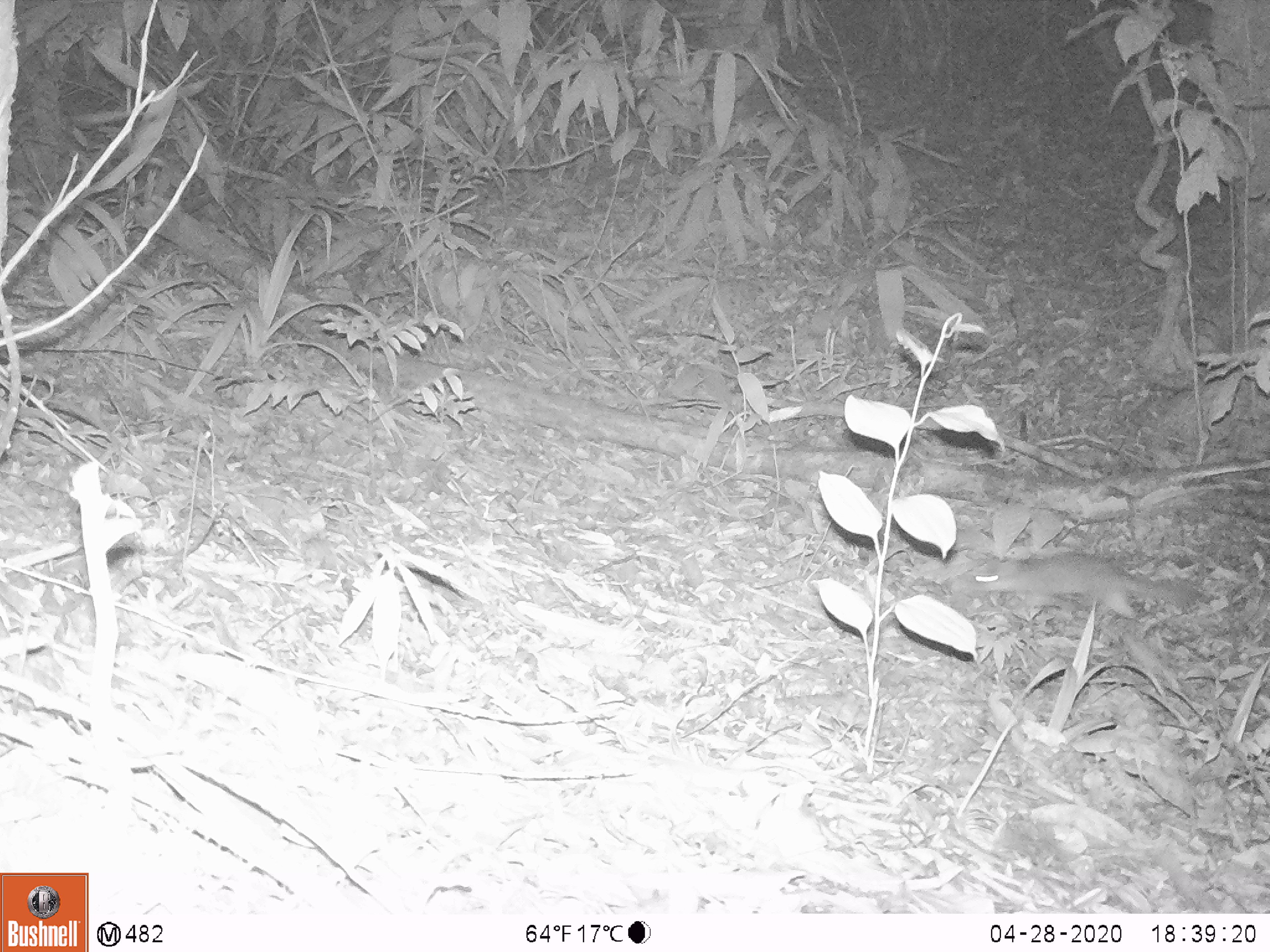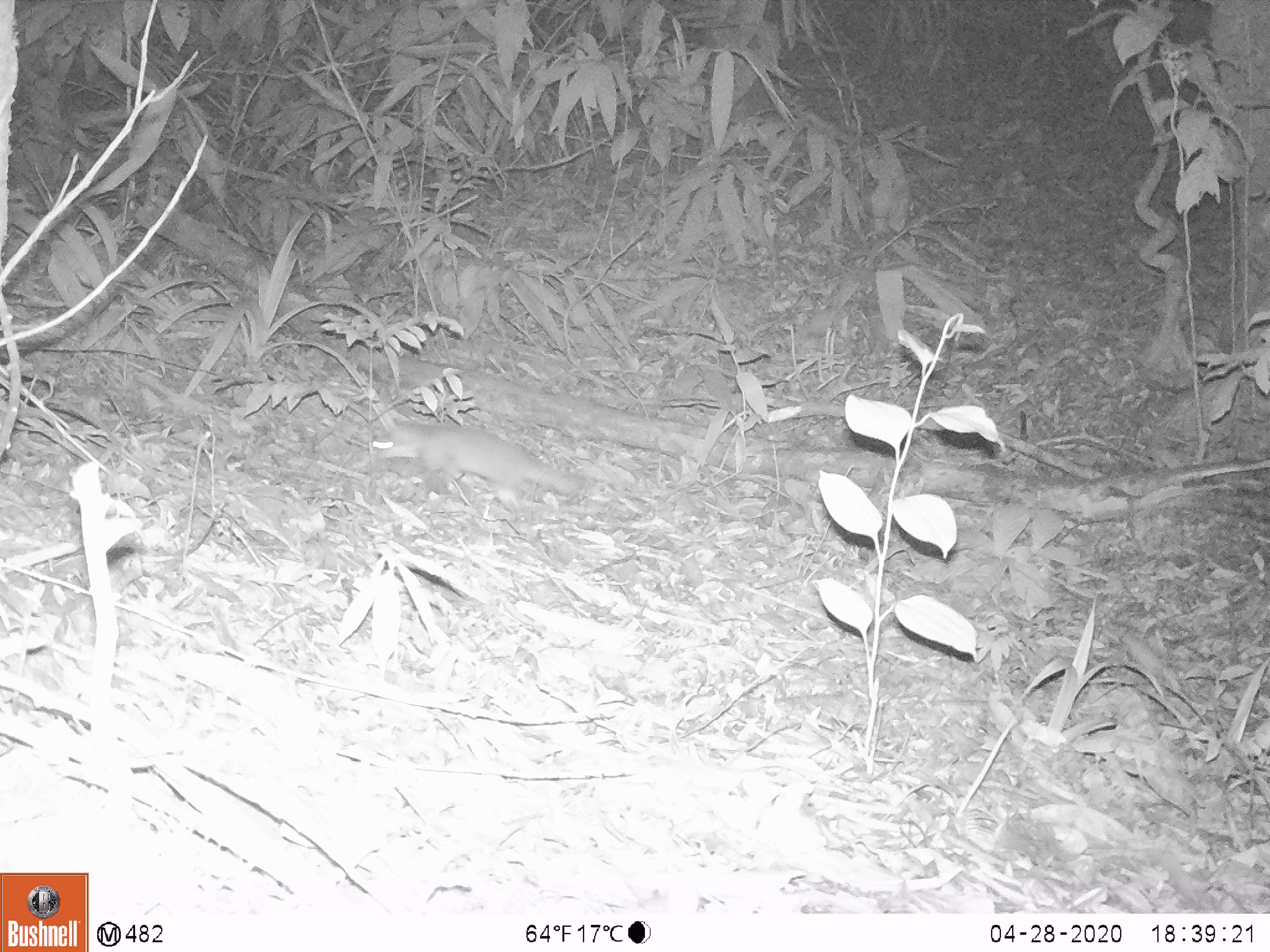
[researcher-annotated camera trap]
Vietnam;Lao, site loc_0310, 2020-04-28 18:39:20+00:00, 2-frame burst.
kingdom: Animalia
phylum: Chordata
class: Mammalia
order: Carnivora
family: Mustelidae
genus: Melogale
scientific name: Melogale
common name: ferret badger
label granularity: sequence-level